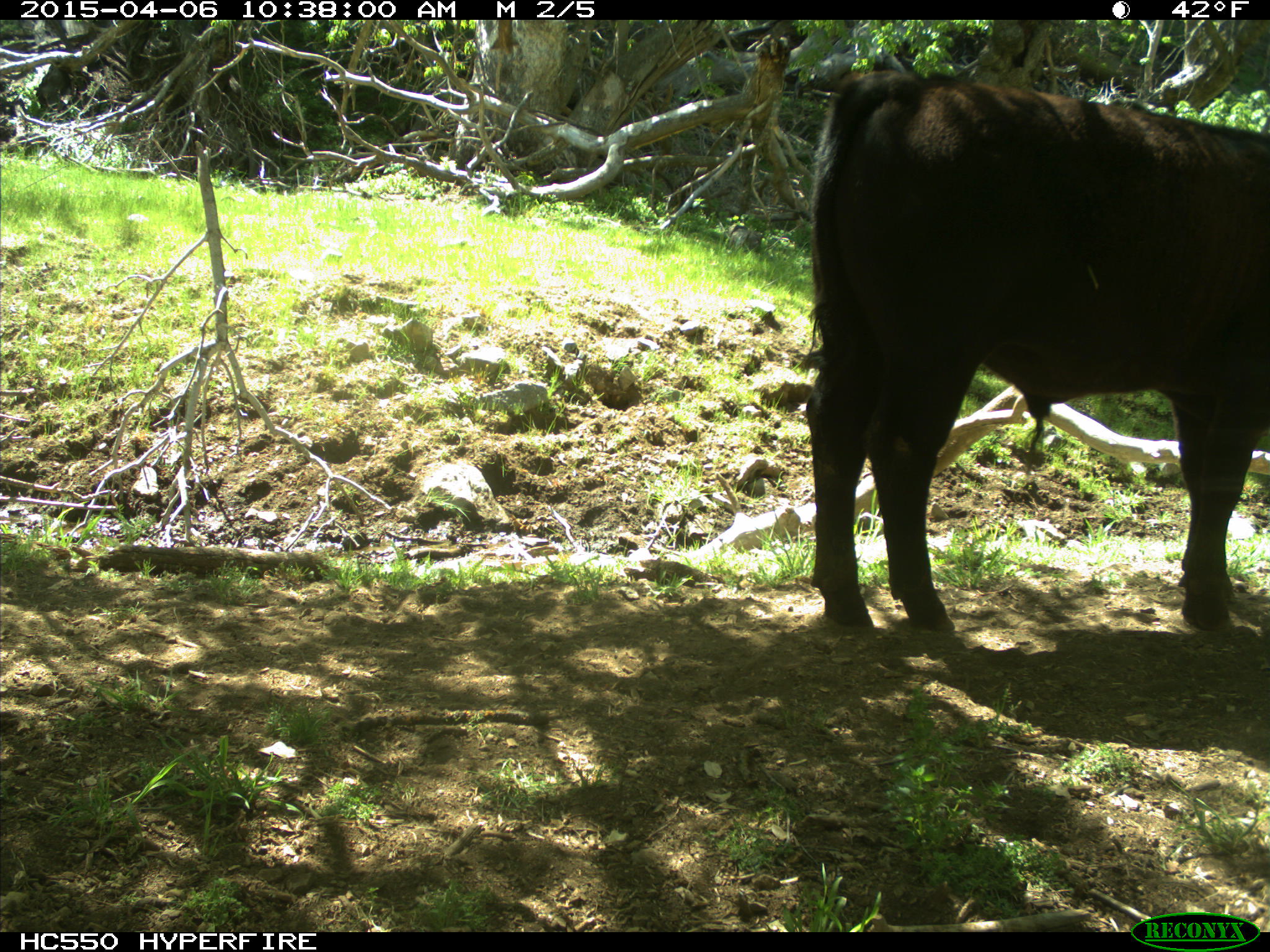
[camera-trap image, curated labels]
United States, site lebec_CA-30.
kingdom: Animalia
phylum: Chordata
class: Mammalia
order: Artiodactyla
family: Bovidae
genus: Bos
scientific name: Bos taurus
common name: domestic cow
Bos taurus (domestic cow).